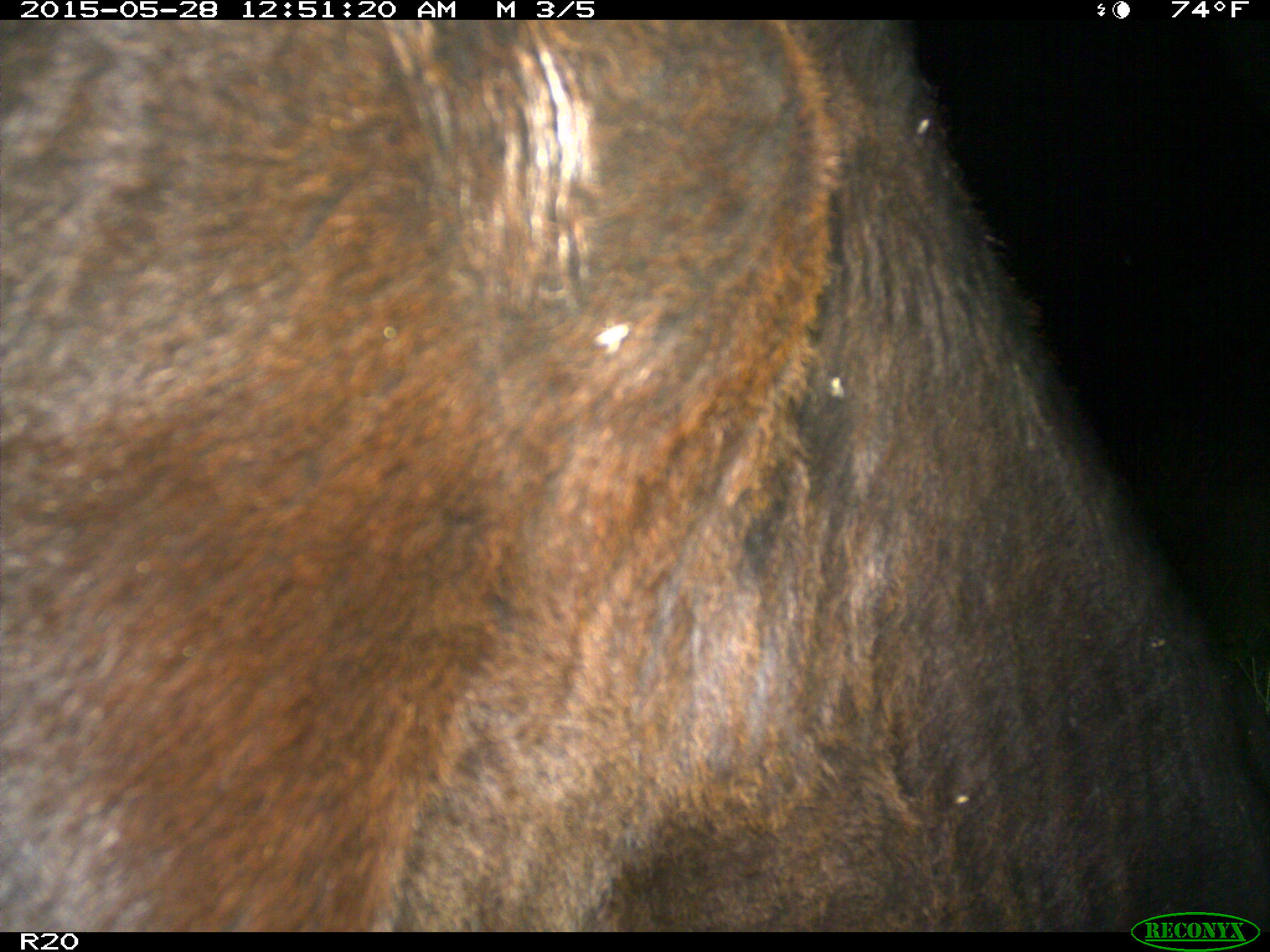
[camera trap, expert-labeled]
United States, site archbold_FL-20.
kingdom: Animalia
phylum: Chordata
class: Mammalia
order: Artiodactyla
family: Bovidae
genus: Bos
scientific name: Bos taurus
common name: domestic cow